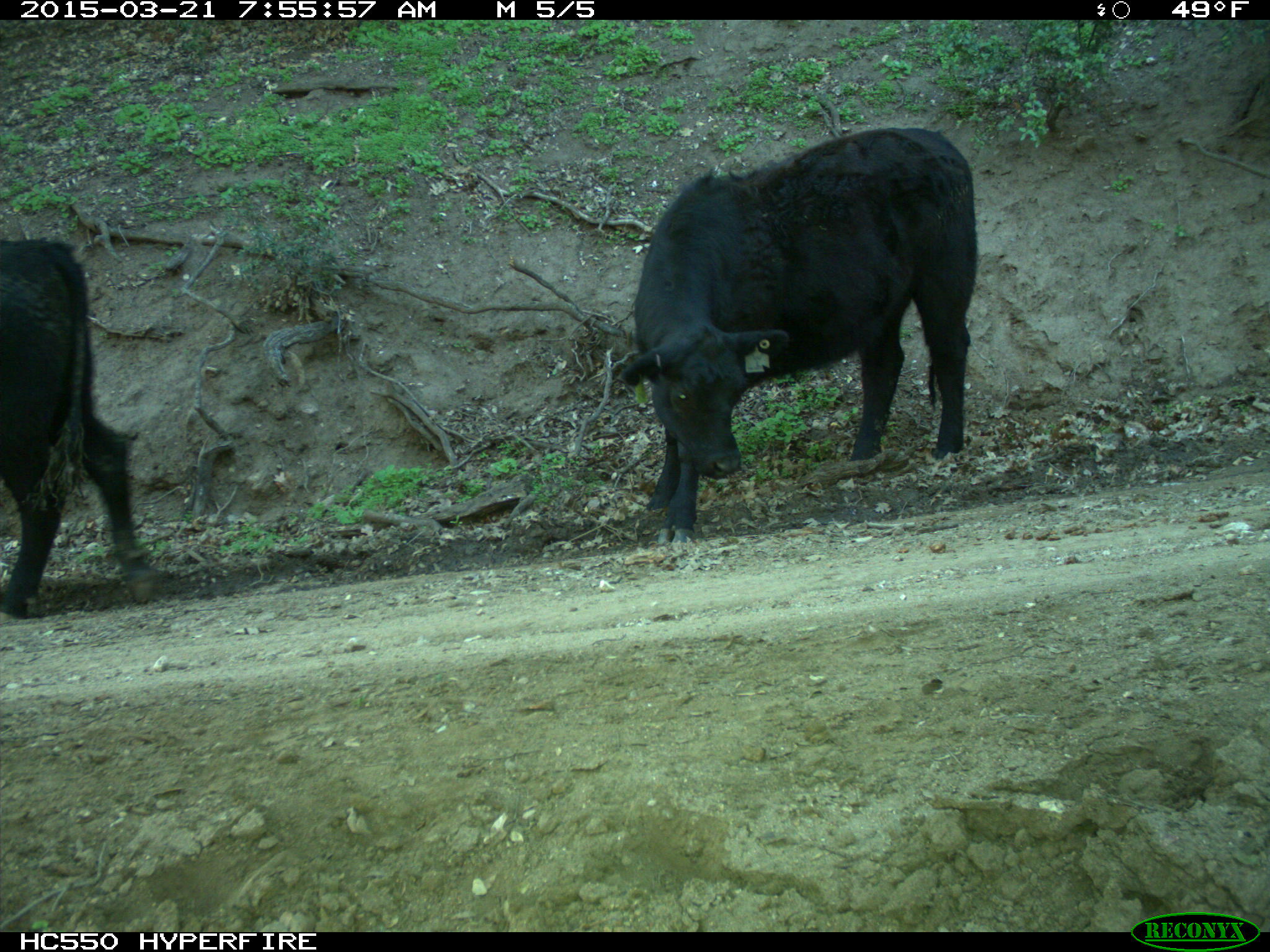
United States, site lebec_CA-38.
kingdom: Animalia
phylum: Chordata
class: Mammalia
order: Artiodactyla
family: Bovidae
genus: Bos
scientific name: Bos taurus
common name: domestic cow